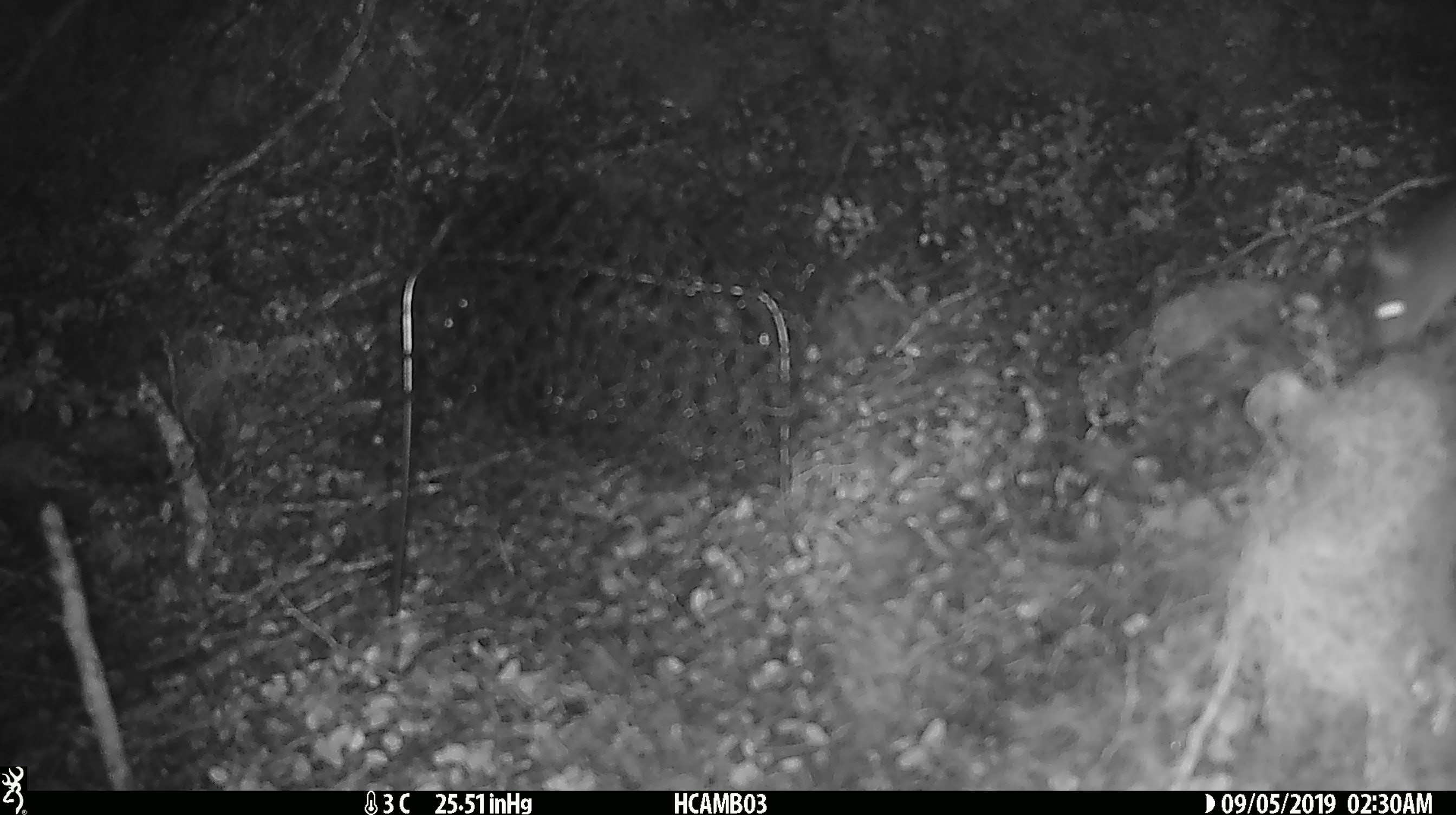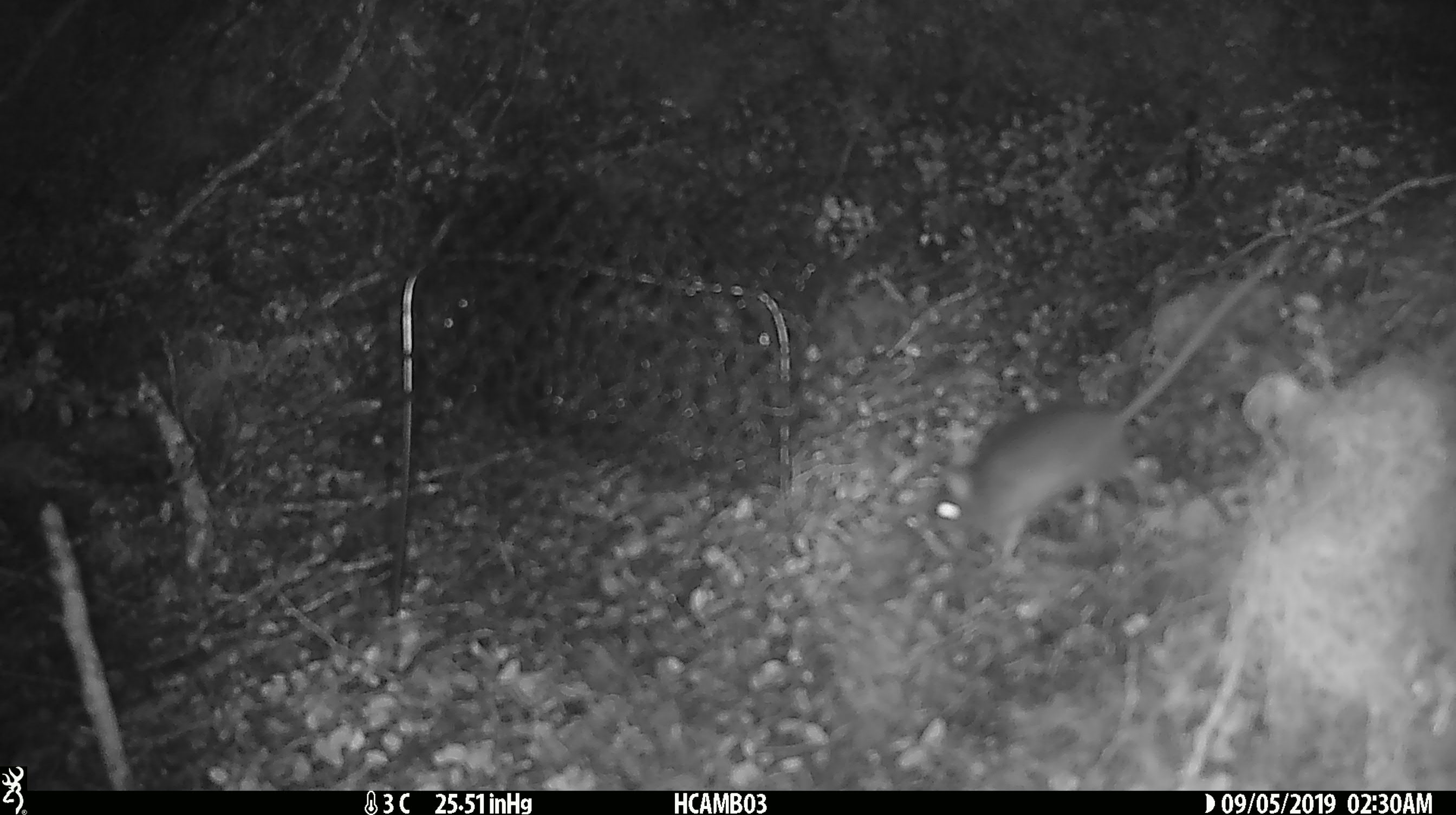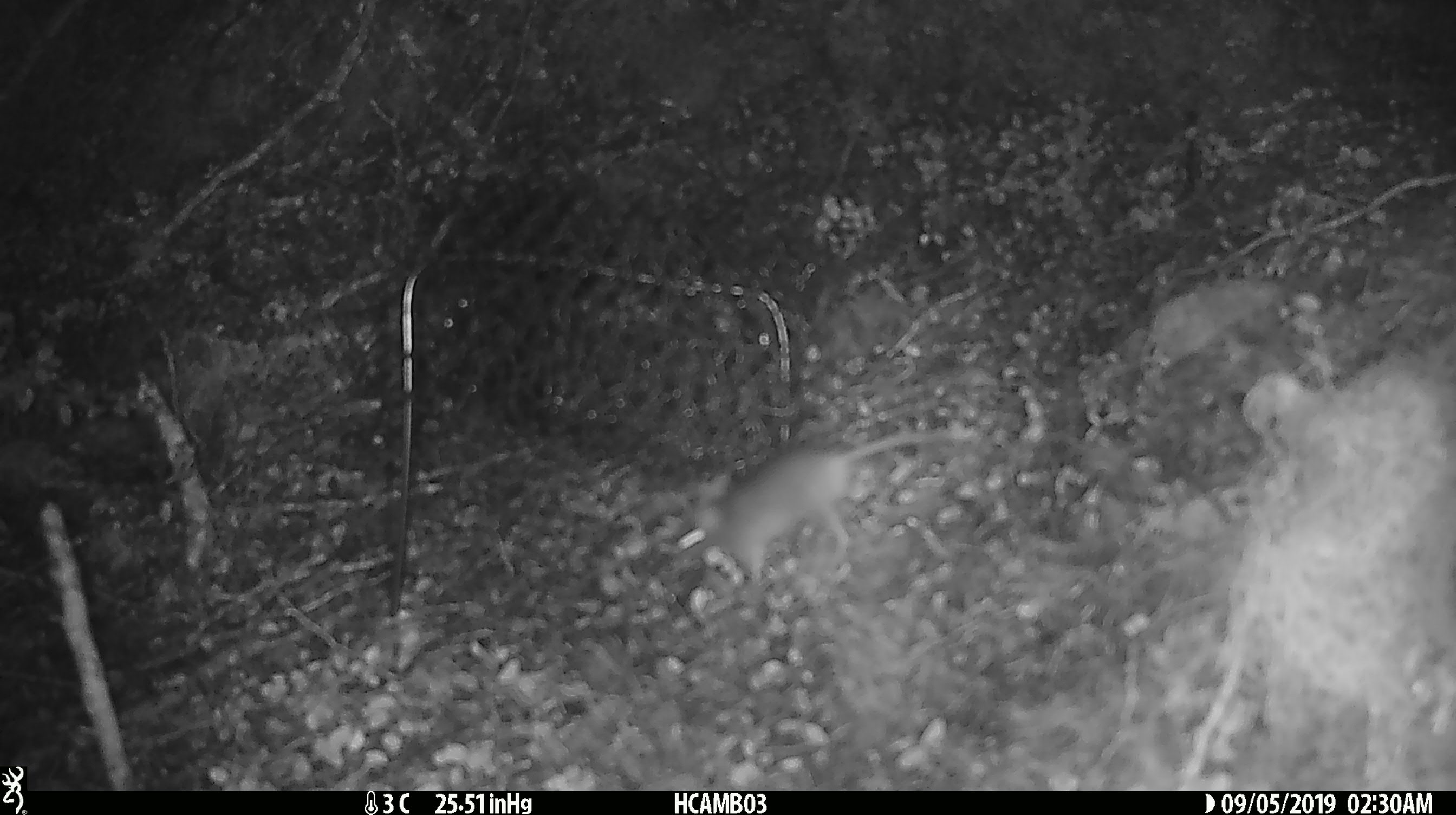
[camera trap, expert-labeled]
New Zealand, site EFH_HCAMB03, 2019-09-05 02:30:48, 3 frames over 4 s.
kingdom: Animalia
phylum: Chordata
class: Mammalia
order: Rodentia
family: Muridae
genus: Mus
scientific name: Mus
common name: mouse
Mouse (Mus).